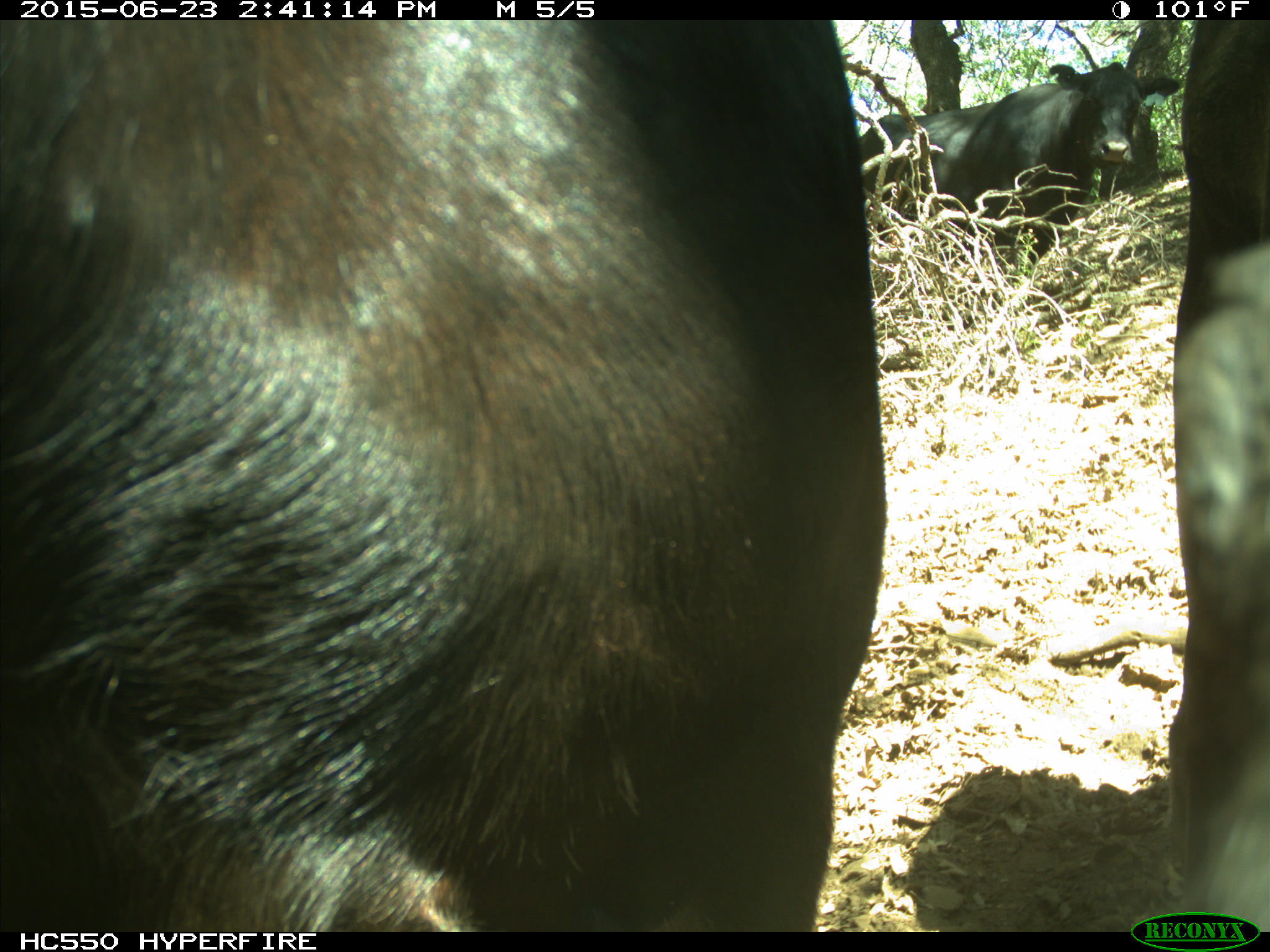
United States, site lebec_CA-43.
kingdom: Animalia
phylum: Chordata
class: Mammalia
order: Artiodactyla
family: Bovidae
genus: Bos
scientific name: Bos taurus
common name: domestic cow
Bos taurus (domestic cow).